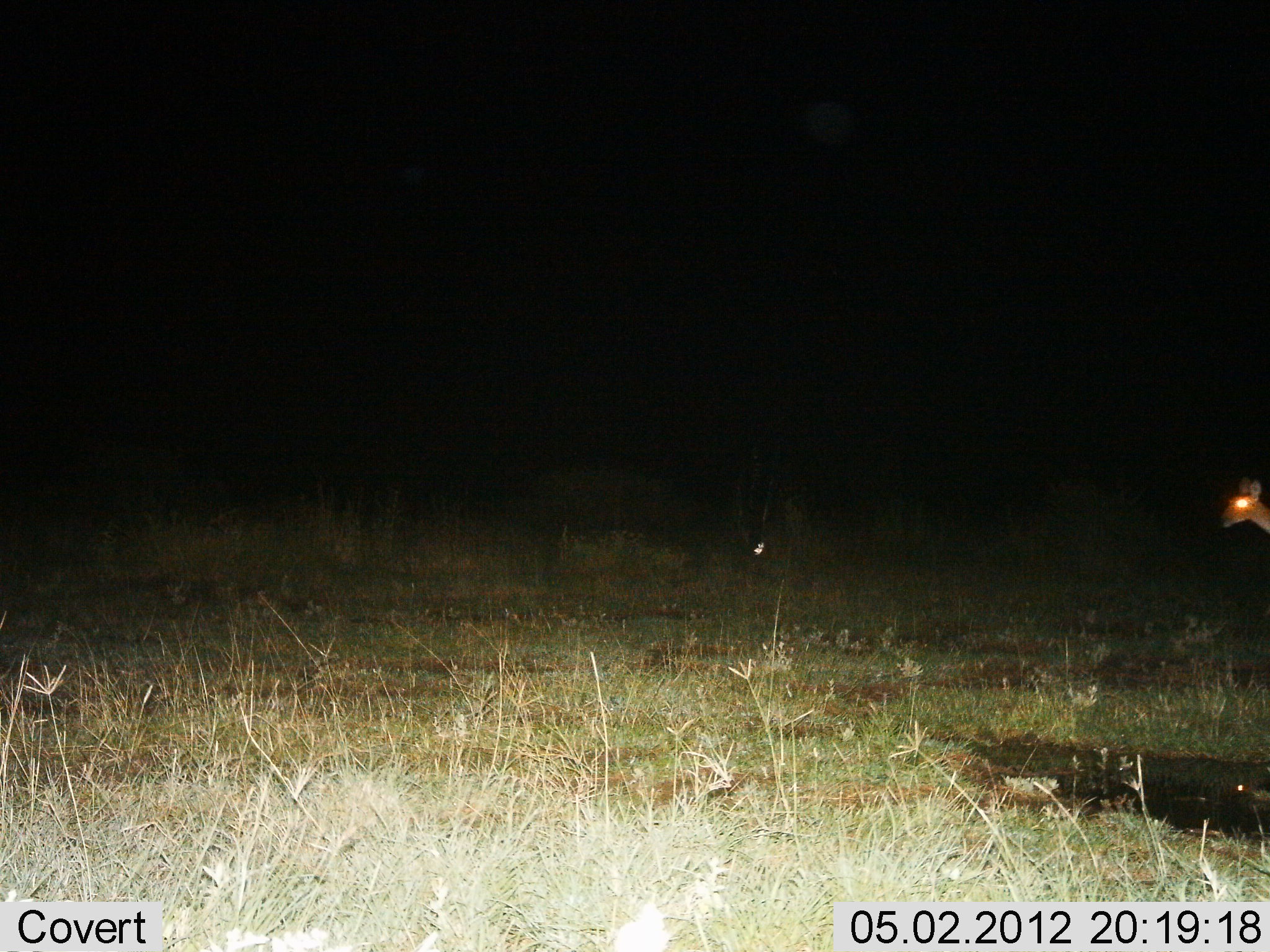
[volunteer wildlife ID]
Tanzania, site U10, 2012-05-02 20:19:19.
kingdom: Animalia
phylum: Chordata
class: Mammalia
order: Artiodactyla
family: Bovidae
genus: Madoqua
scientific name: Madoqua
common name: dikdik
Dikdik (Madoqua), count 1. Behavior (volunteer vote fractions): standing 70%, resting 0%, moving 30%, interacting 0%. Young present (vote fraction): 0%. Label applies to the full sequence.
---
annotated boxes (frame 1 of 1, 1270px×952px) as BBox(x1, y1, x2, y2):
animal: BBox(1219, 476, 1270, 534)